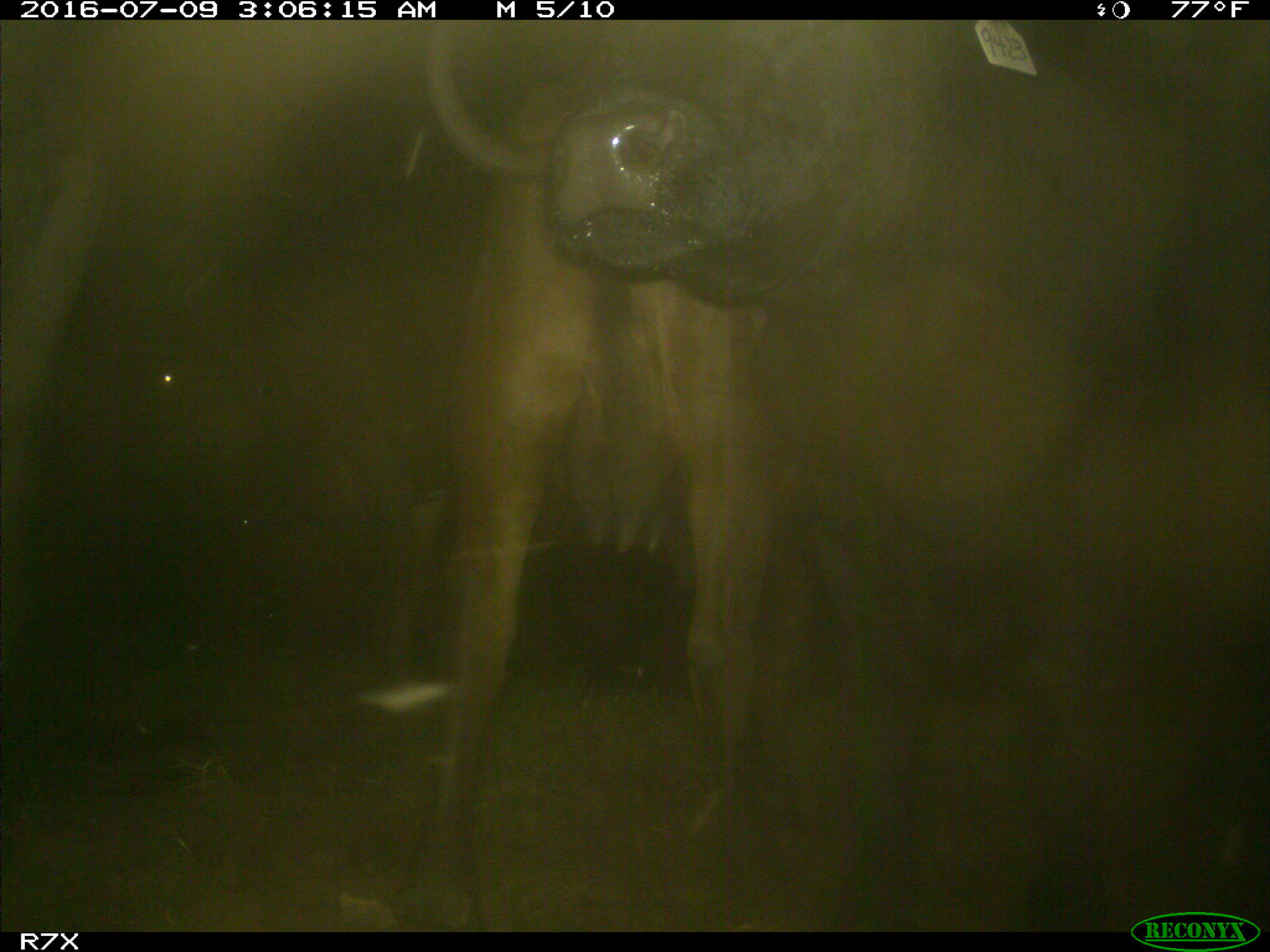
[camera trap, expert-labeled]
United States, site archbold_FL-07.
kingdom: Animalia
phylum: Chordata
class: Mammalia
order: Artiodactyla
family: Bovidae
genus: Bos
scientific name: Bos taurus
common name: domestic cow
Bos taurus (domestic cow).